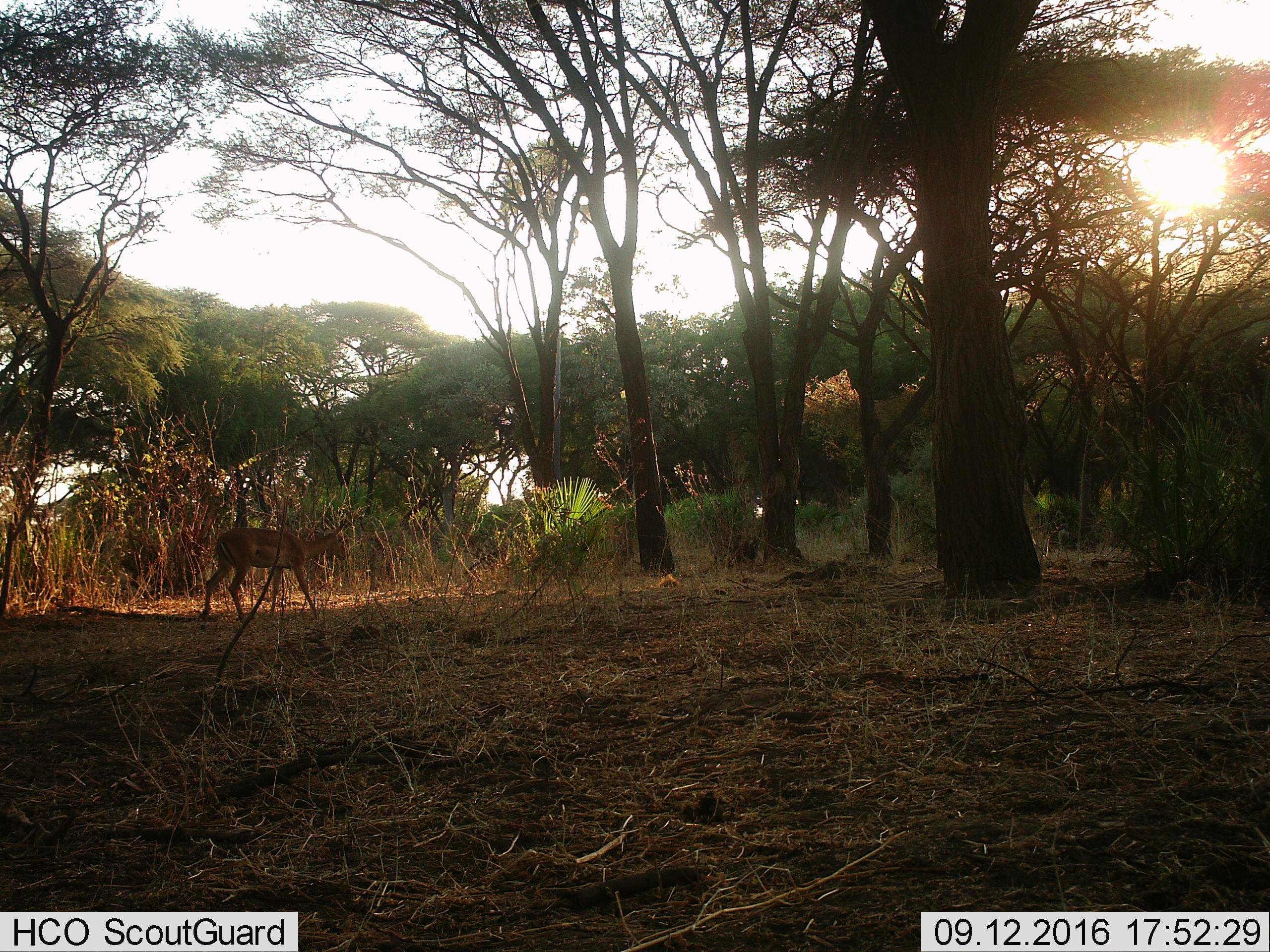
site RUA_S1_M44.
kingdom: Animalia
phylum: Chordata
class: Mammalia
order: Artiodactyla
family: Bovidae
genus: Aepyceros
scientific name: Aepyceros melampus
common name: impala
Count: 1.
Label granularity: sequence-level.